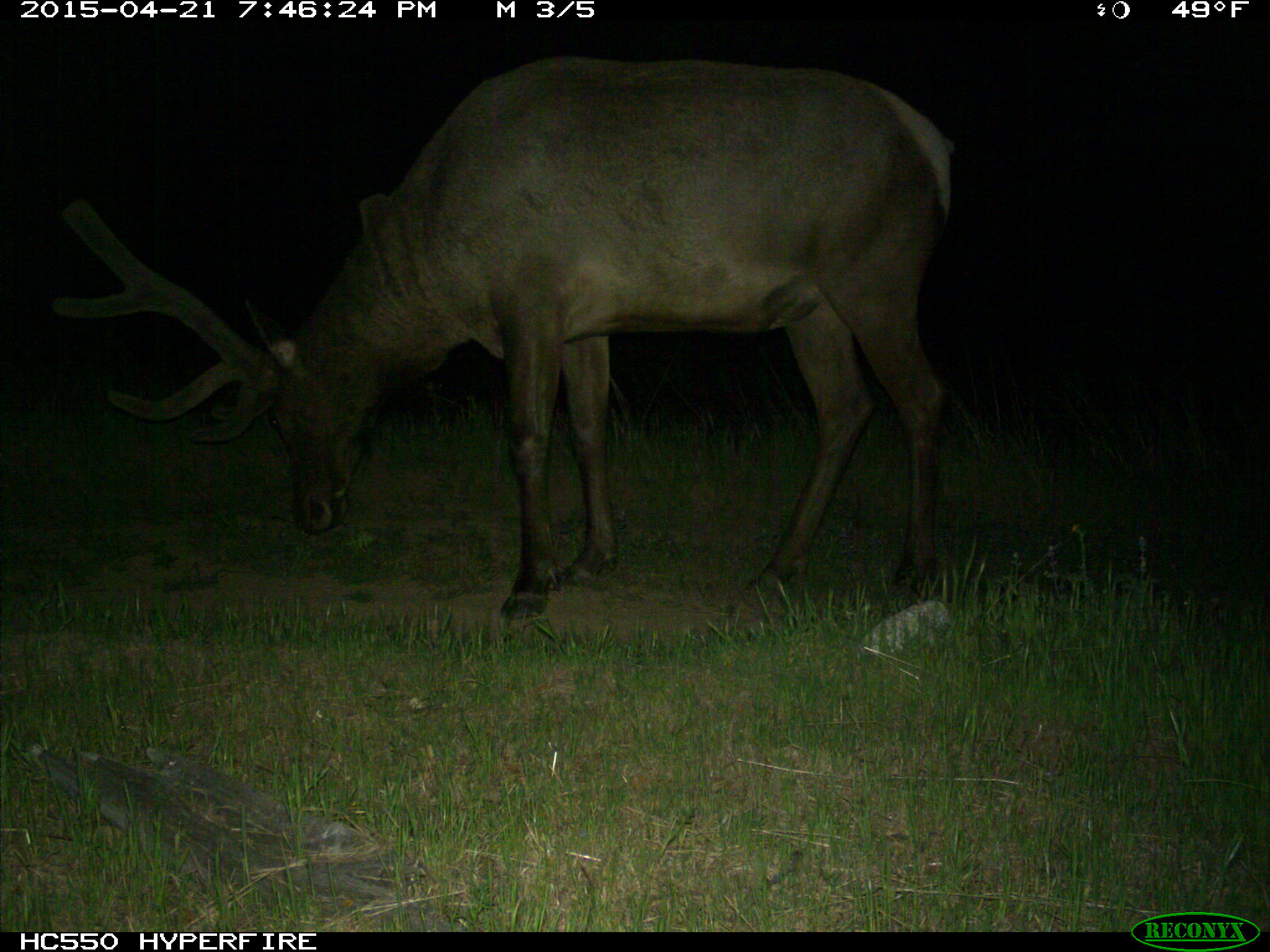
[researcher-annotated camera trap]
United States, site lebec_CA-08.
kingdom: Animalia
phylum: Chordata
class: Mammalia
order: Artiodactyla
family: Cervidae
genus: Cervus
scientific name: Cervus canadensis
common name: elk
Cervus canadensis (elk).